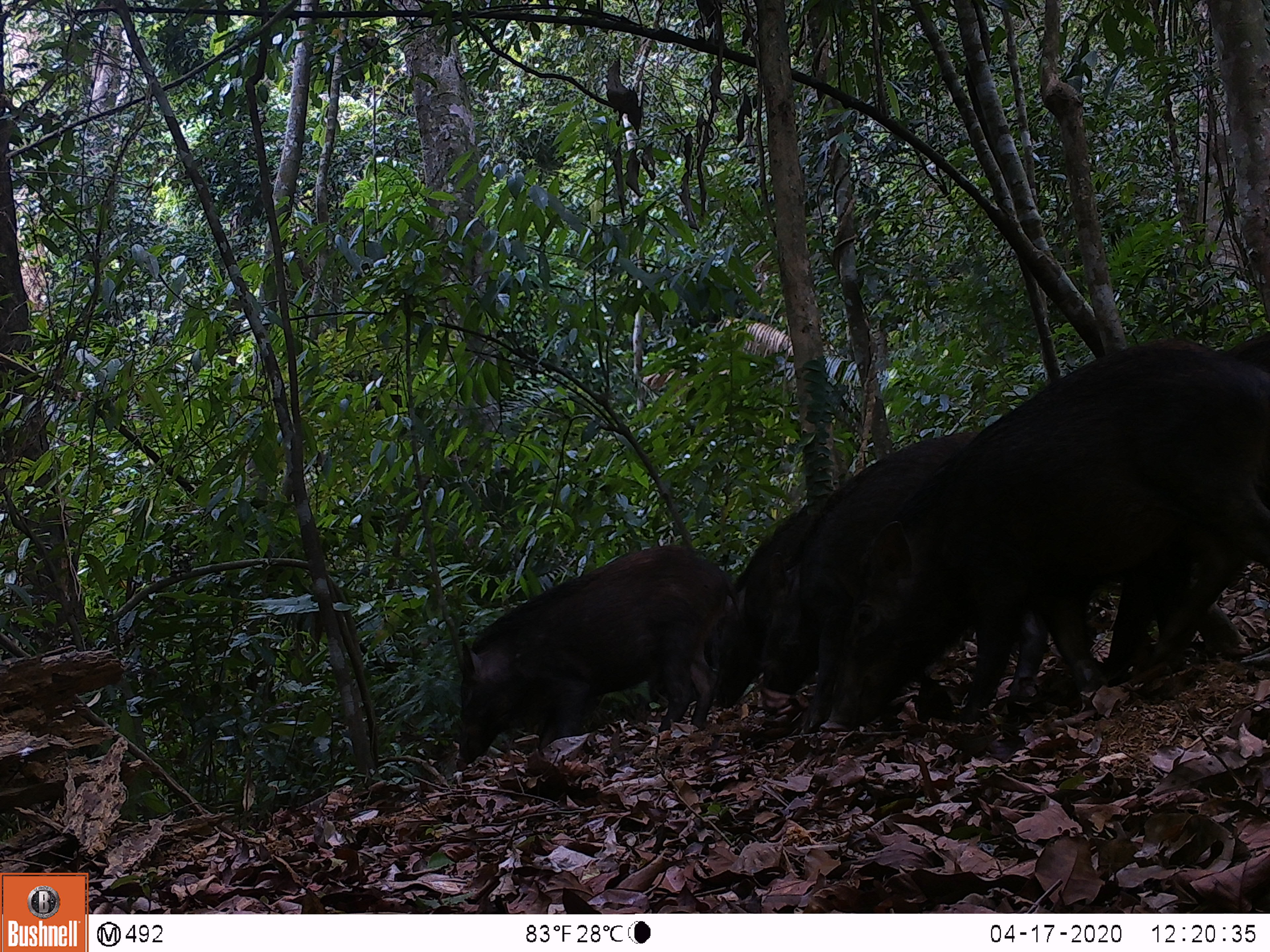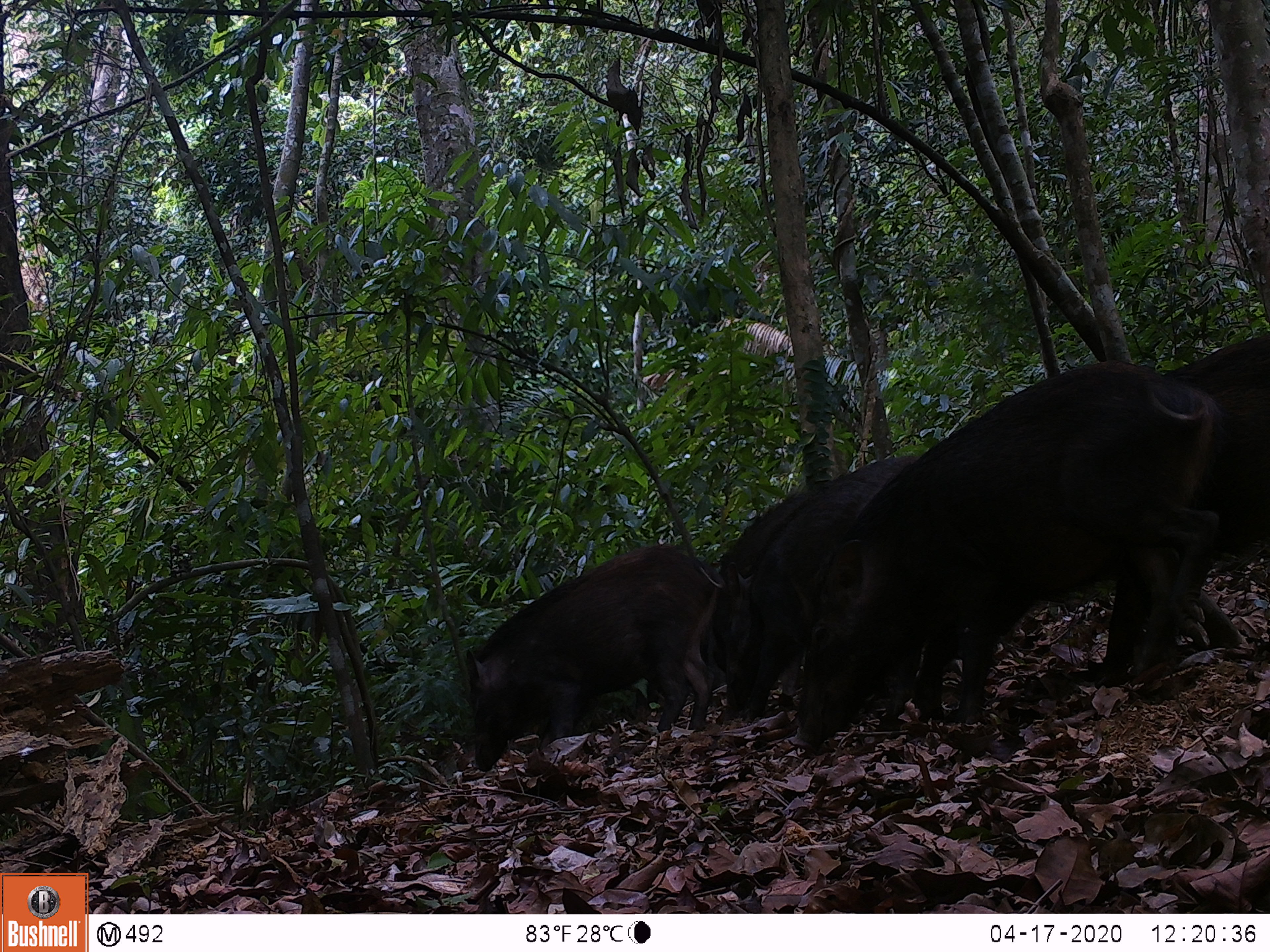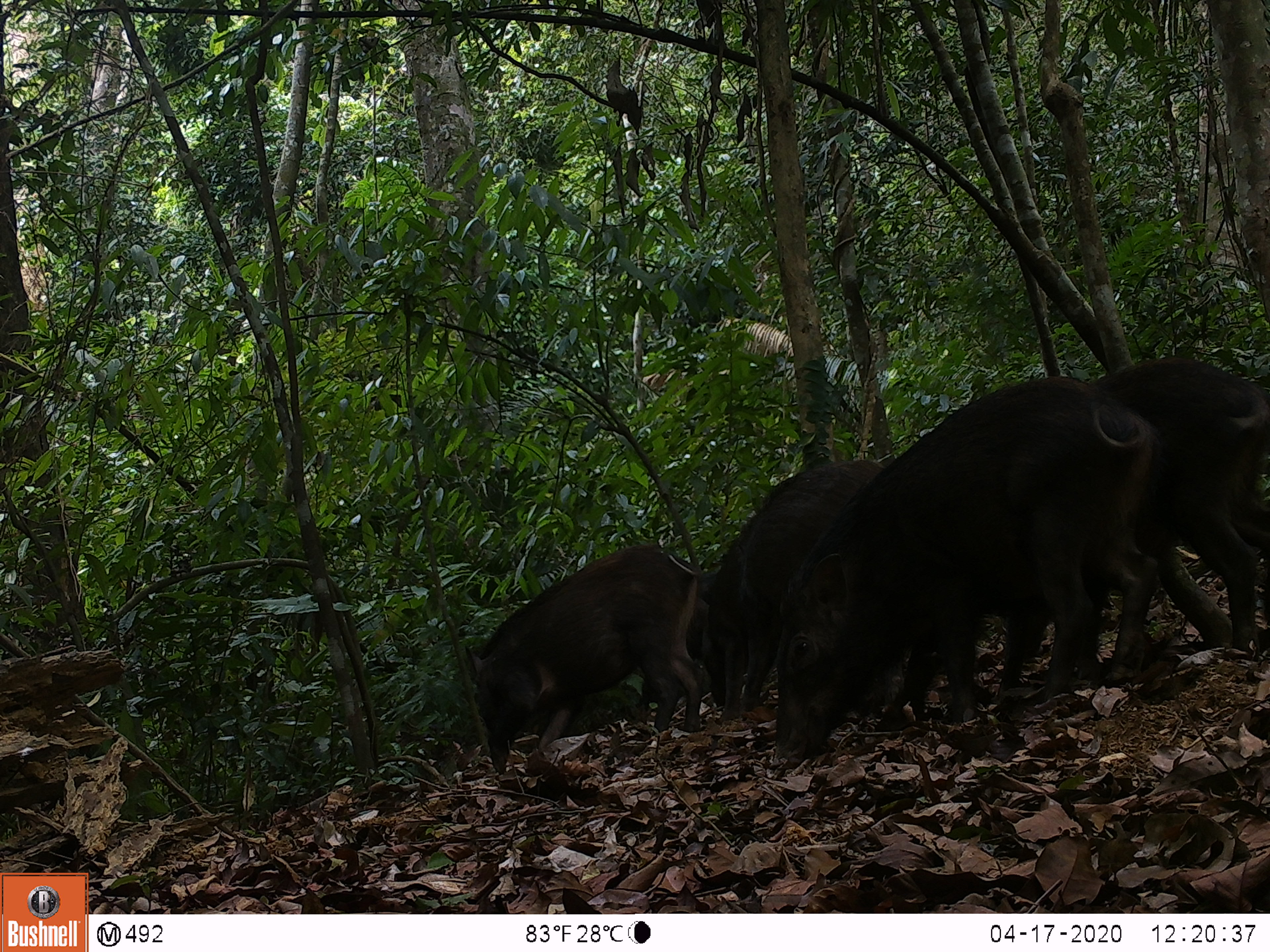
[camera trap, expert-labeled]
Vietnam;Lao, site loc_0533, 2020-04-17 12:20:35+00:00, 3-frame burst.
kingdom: Animalia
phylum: Chordata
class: Mammalia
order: Artiodactyla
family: Suidae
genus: Sus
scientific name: Sus scrofa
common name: eurasian wild pig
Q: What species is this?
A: Eurasian wild pig (Sus scrofa).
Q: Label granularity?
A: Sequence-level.